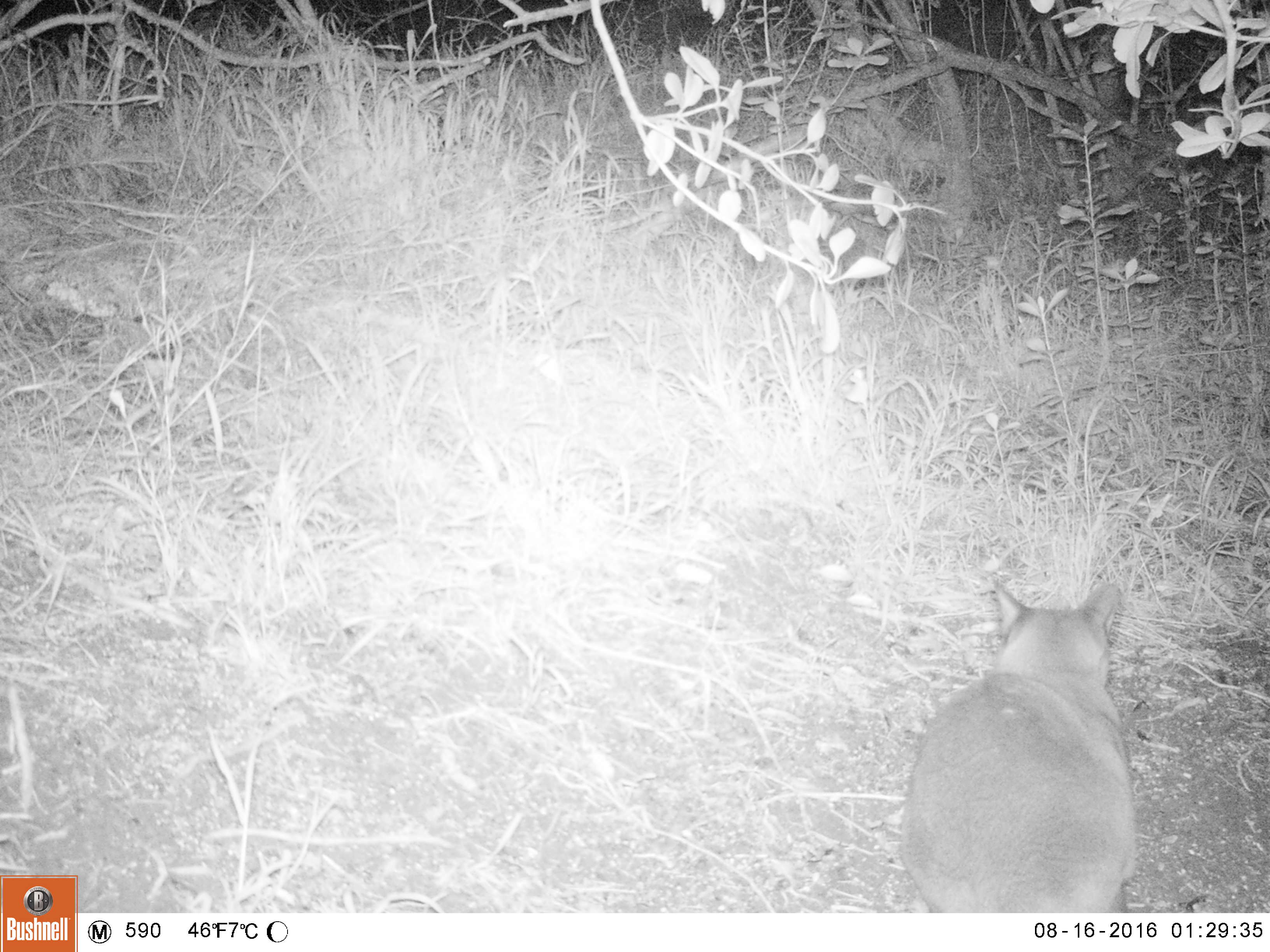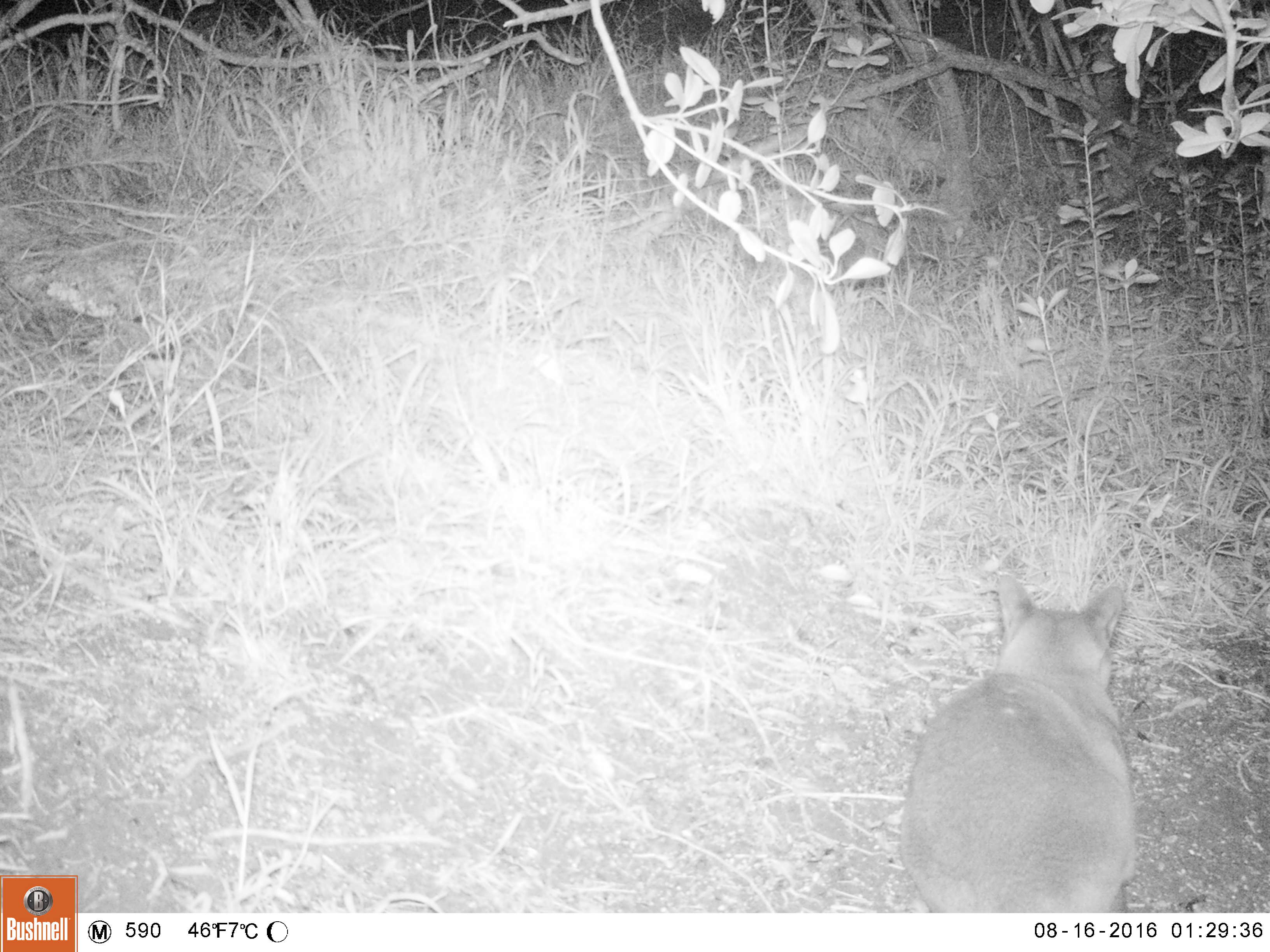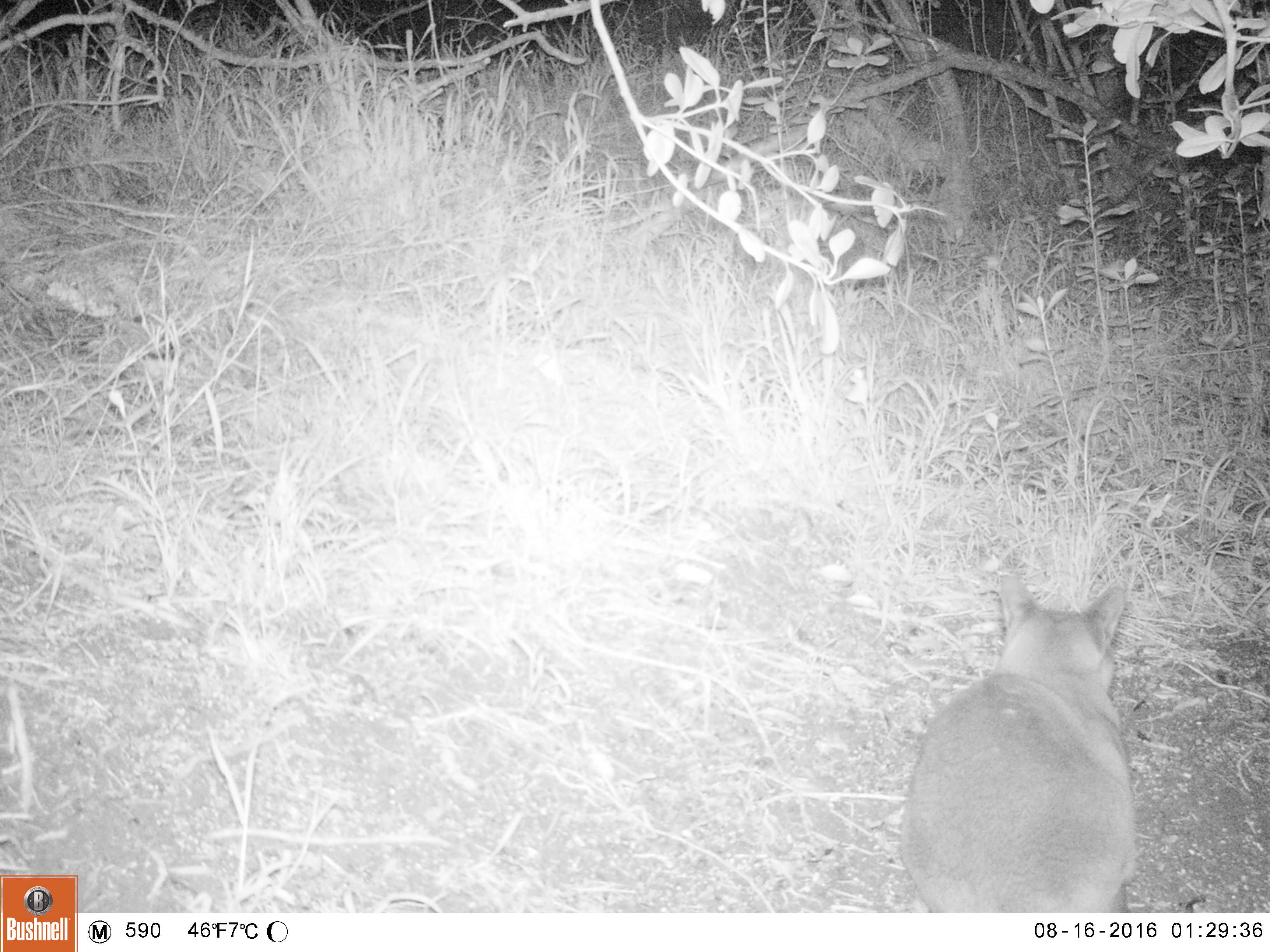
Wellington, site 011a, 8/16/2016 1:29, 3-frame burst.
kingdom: Animalia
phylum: Chordata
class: Mammalia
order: Carnivora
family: Felidae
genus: Felis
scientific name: Felis catus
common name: cat